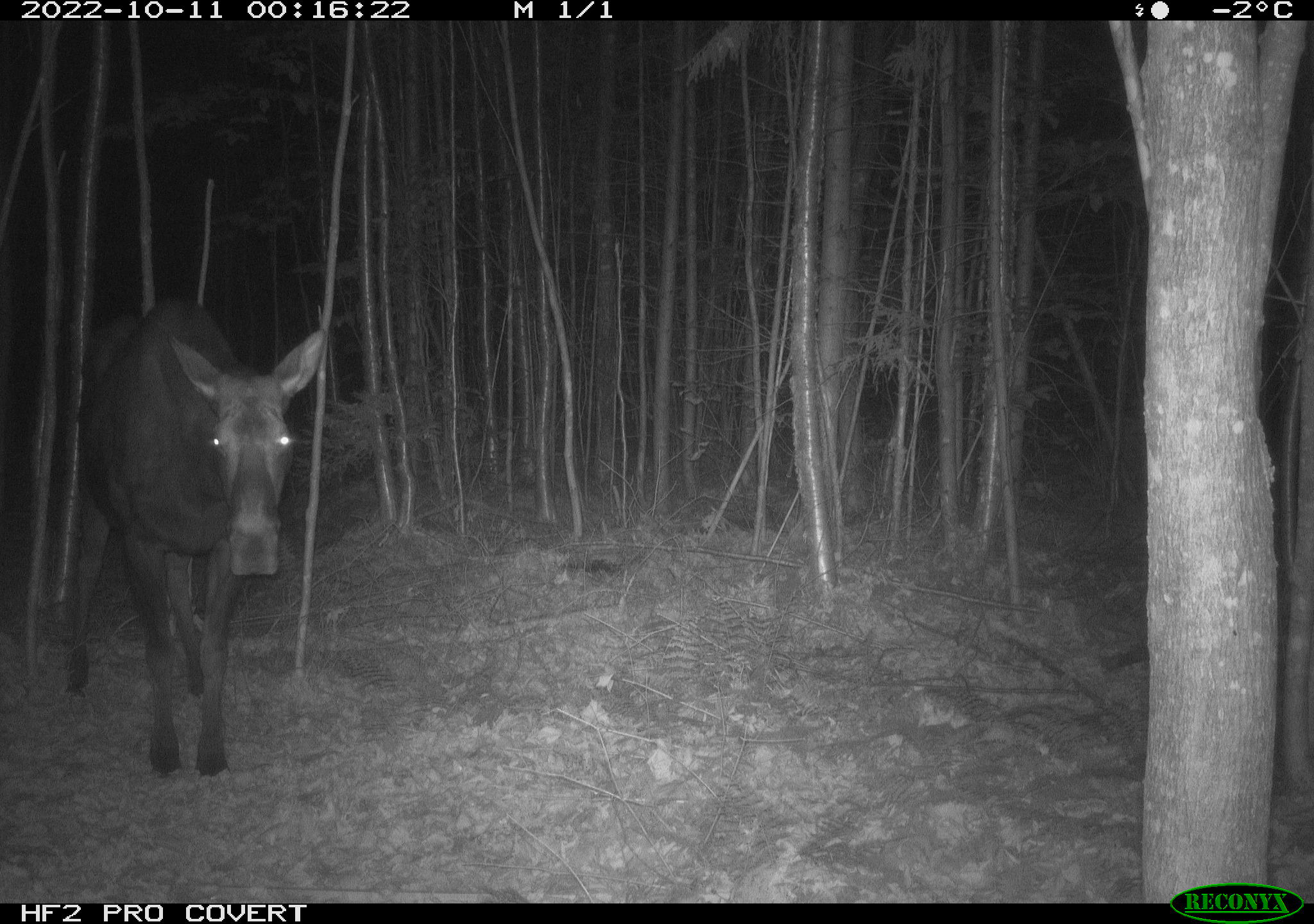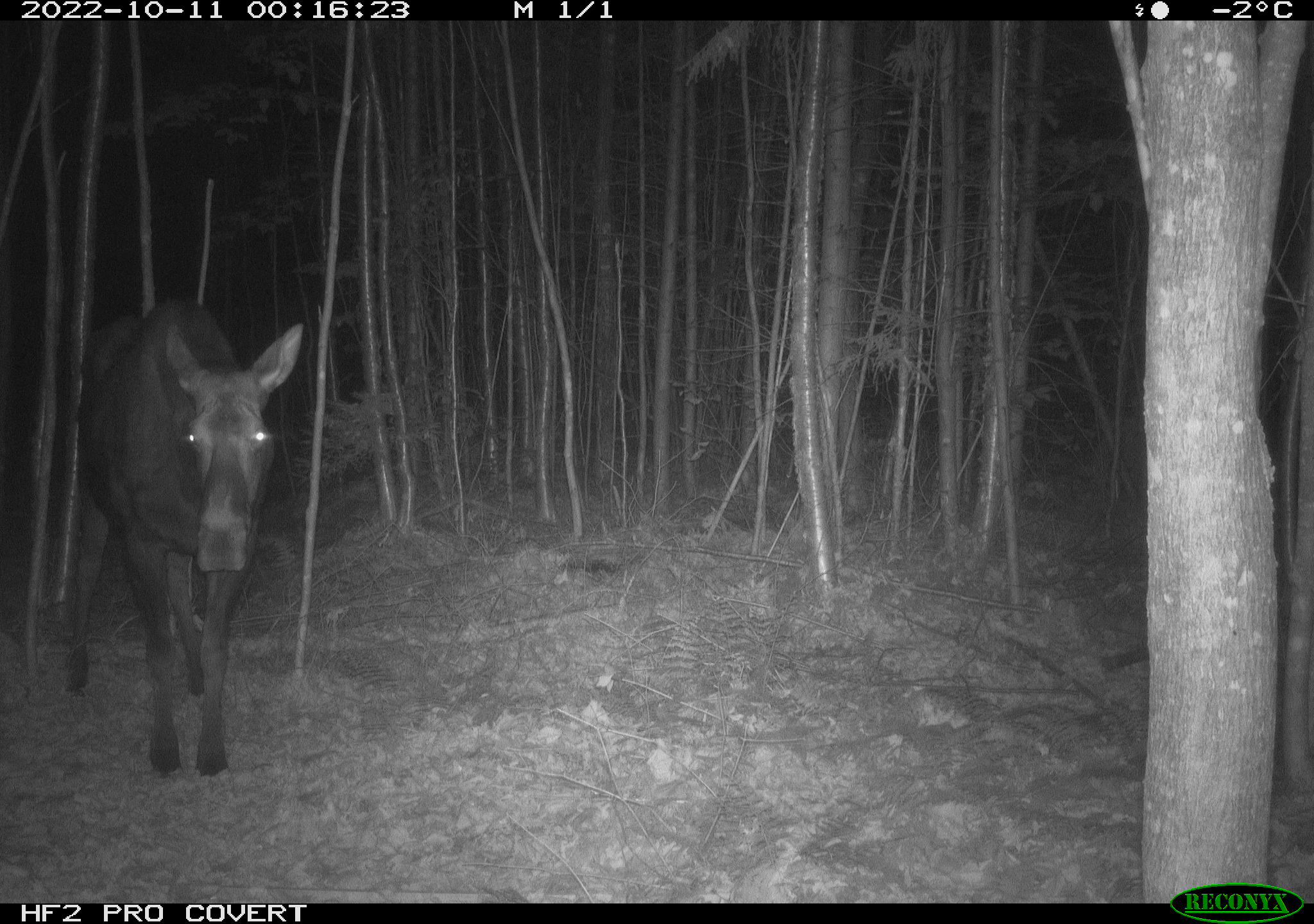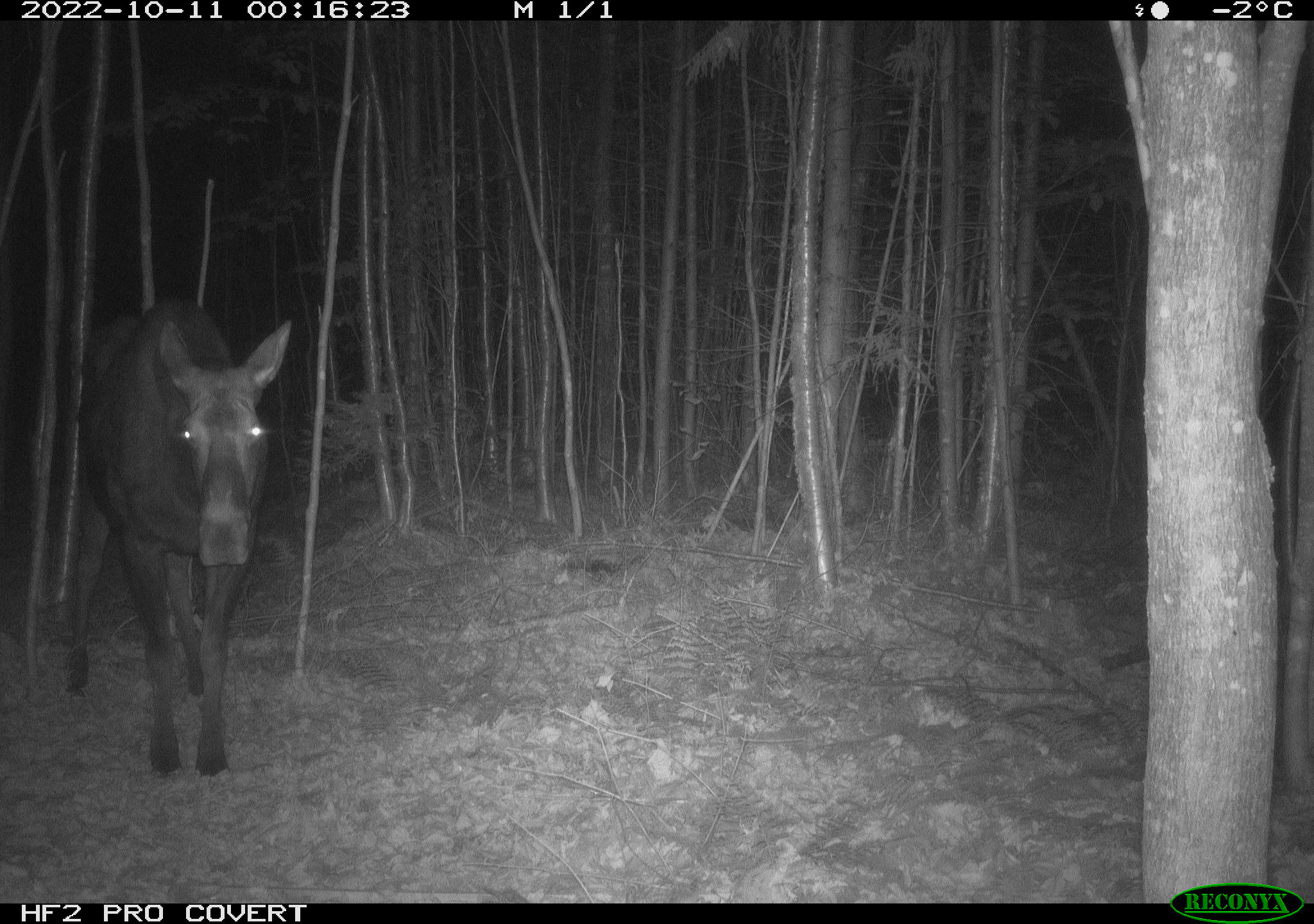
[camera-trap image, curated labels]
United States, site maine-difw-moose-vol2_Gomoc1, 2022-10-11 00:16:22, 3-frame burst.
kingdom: Animalia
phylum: Chordata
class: Mammalia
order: Artiodactyla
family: Cervidae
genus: Alces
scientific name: Alces alces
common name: moose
Moose (Alces alces).